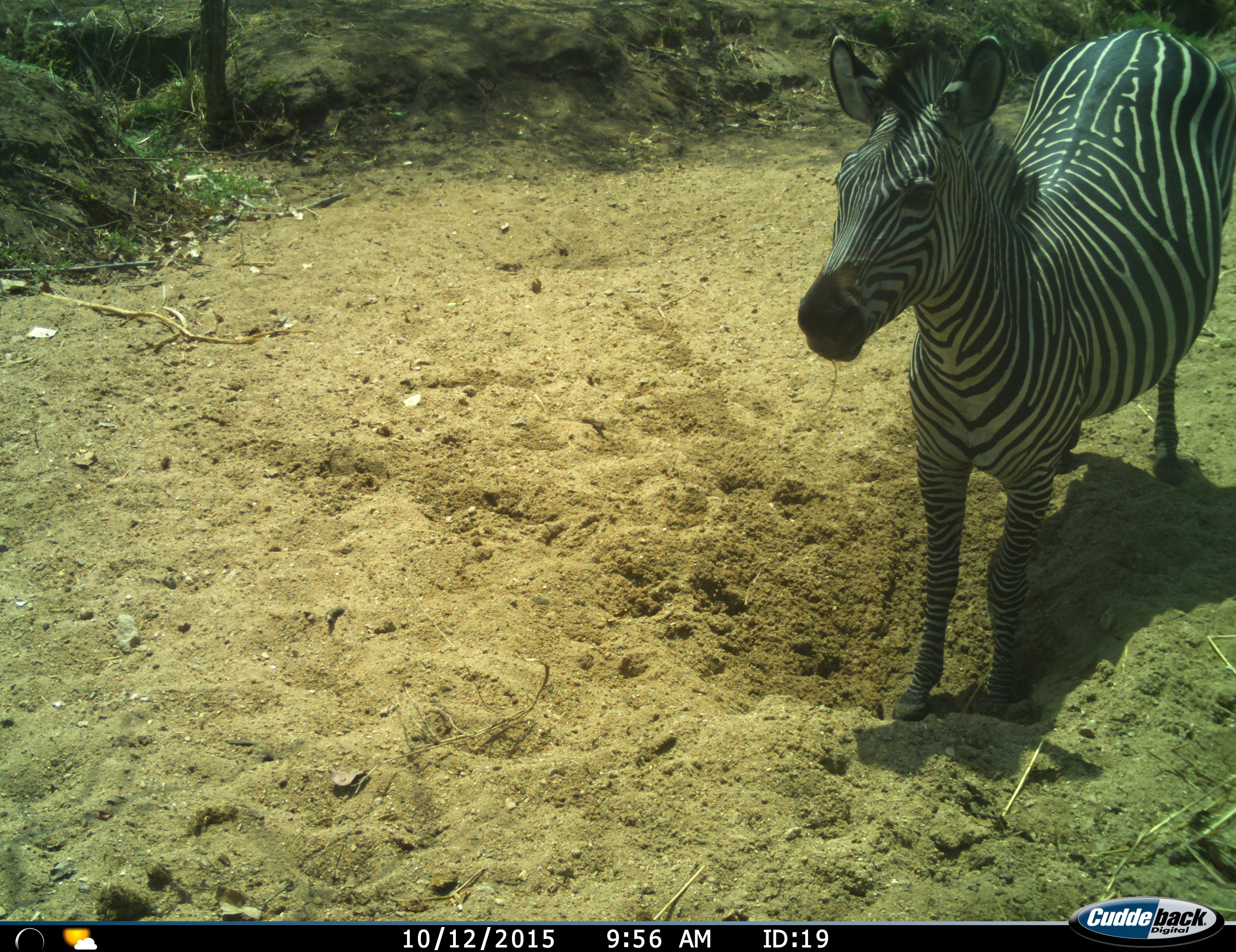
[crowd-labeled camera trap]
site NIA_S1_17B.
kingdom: Animalia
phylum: Chordata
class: Mammalia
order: Perissodactyla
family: Equidae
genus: Equus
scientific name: Equus quagga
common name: plains zebra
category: zebraplains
Zebraplains (plains zebra) (Equus quagga), count 1. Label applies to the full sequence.